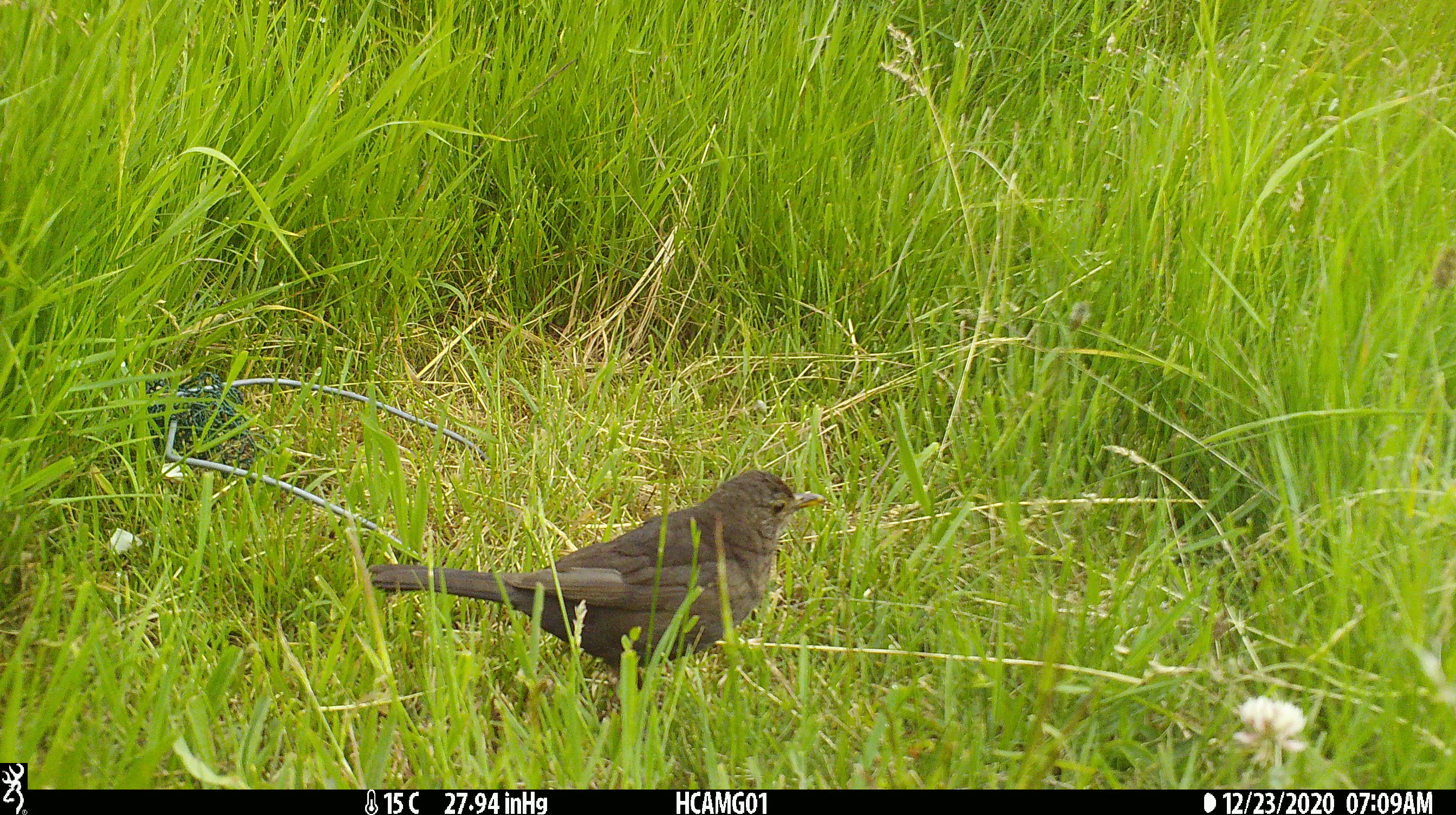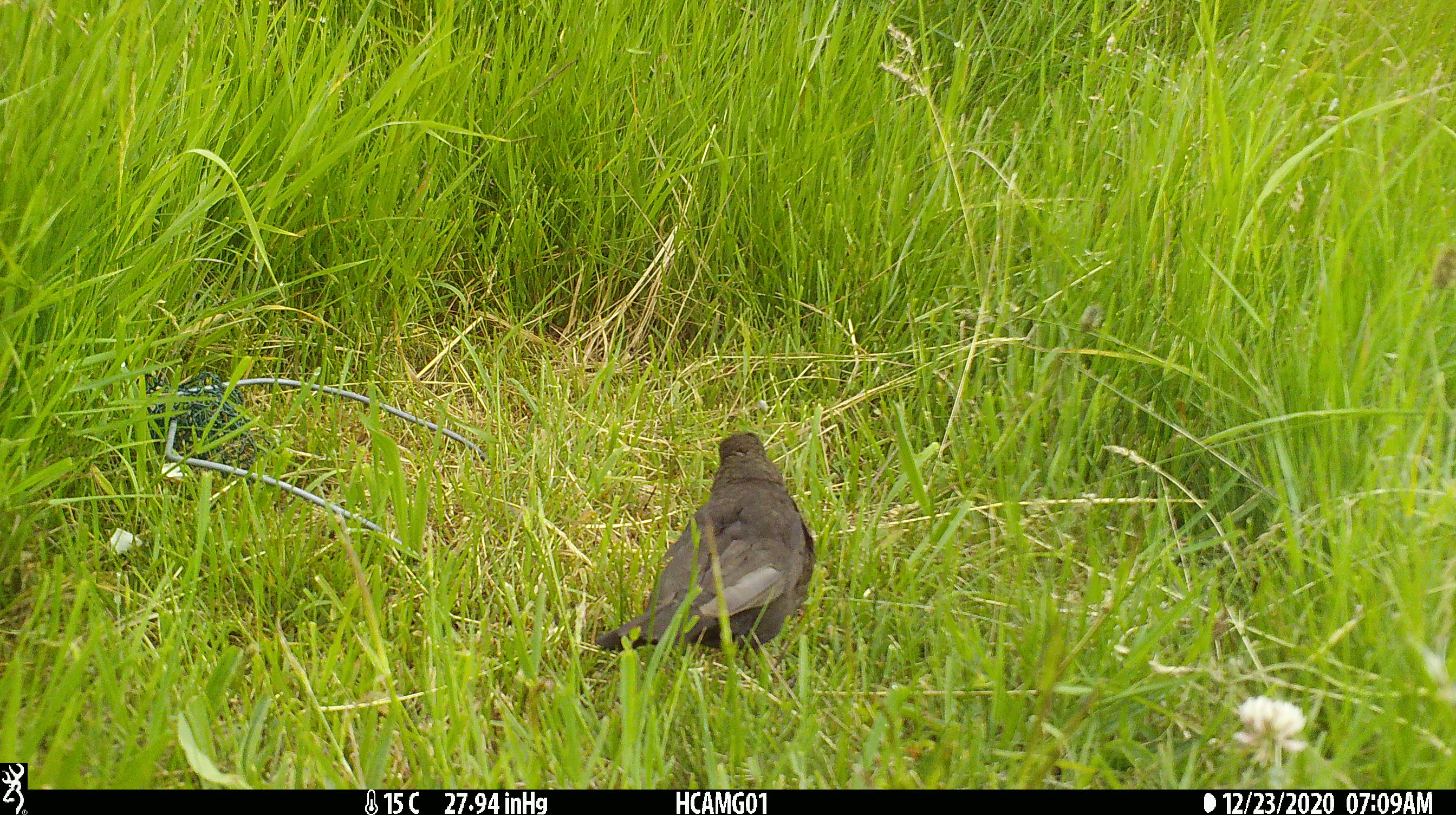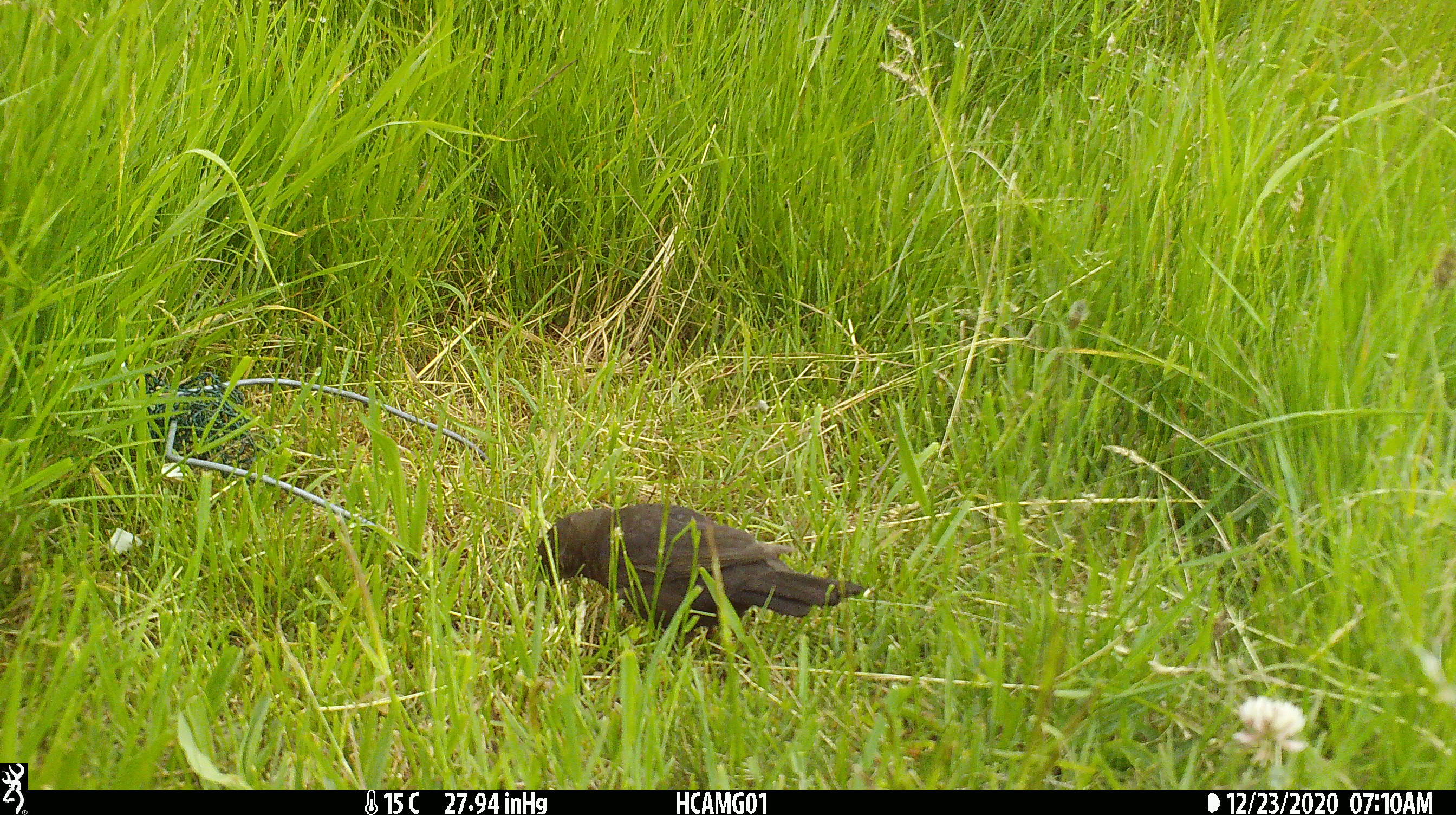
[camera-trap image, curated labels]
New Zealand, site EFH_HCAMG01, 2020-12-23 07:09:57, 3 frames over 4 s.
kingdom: Animalia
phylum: Chordata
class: Aves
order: Passeriformes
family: Turdidae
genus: Turdus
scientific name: Turdus merula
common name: eurasian blackbird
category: blackbird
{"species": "blackbird (eurasian blackbird) (Turdus merula)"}